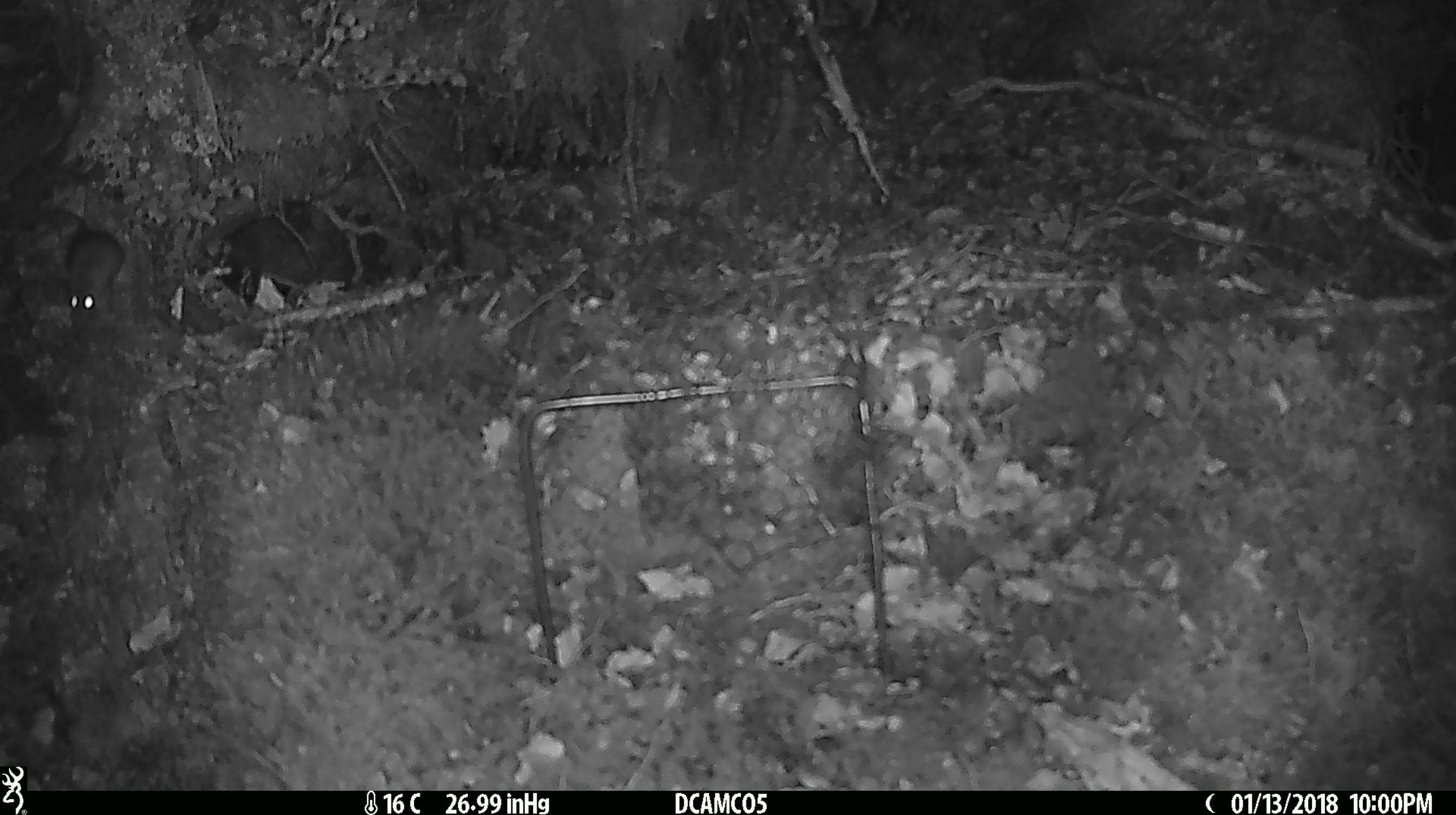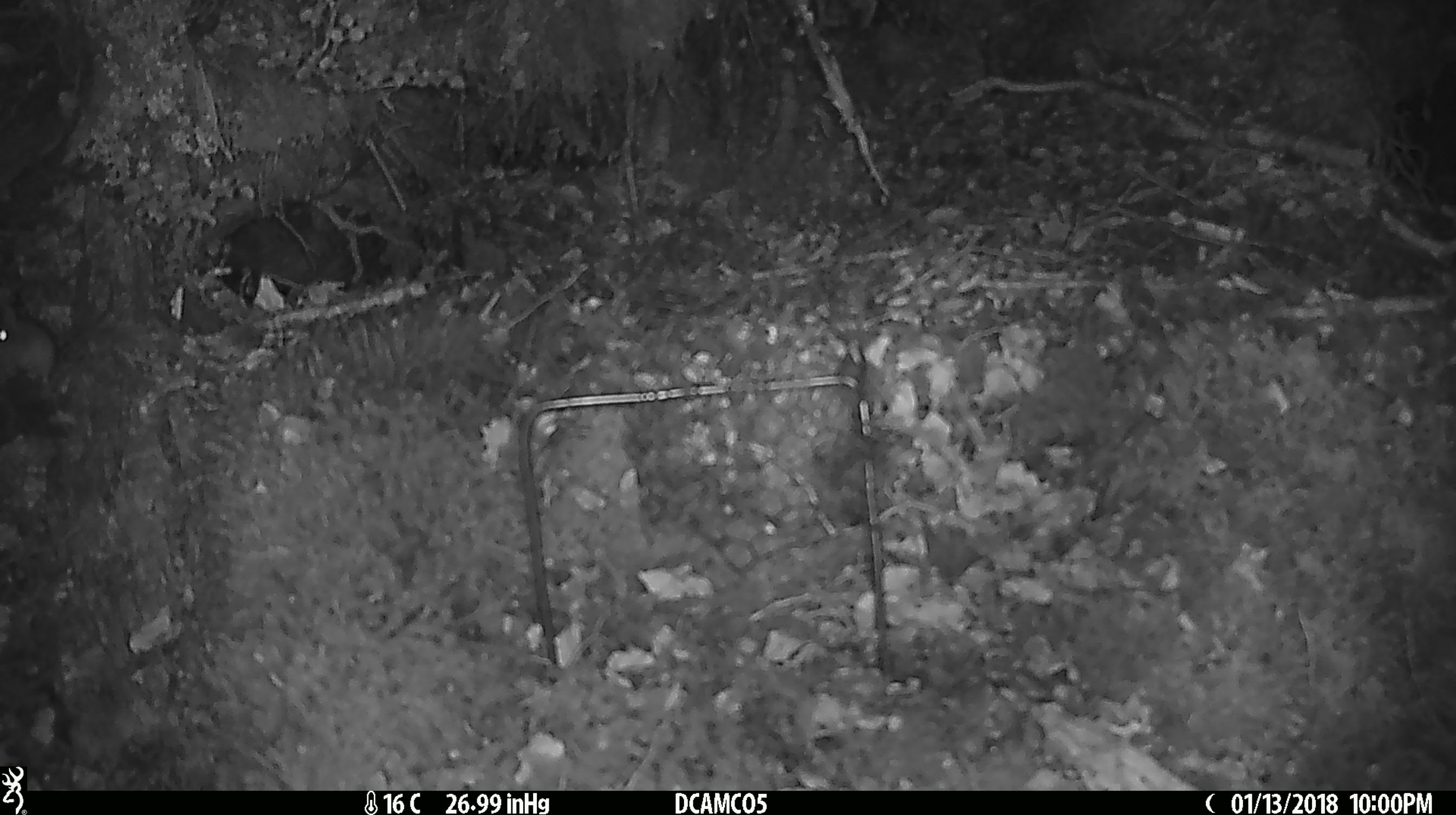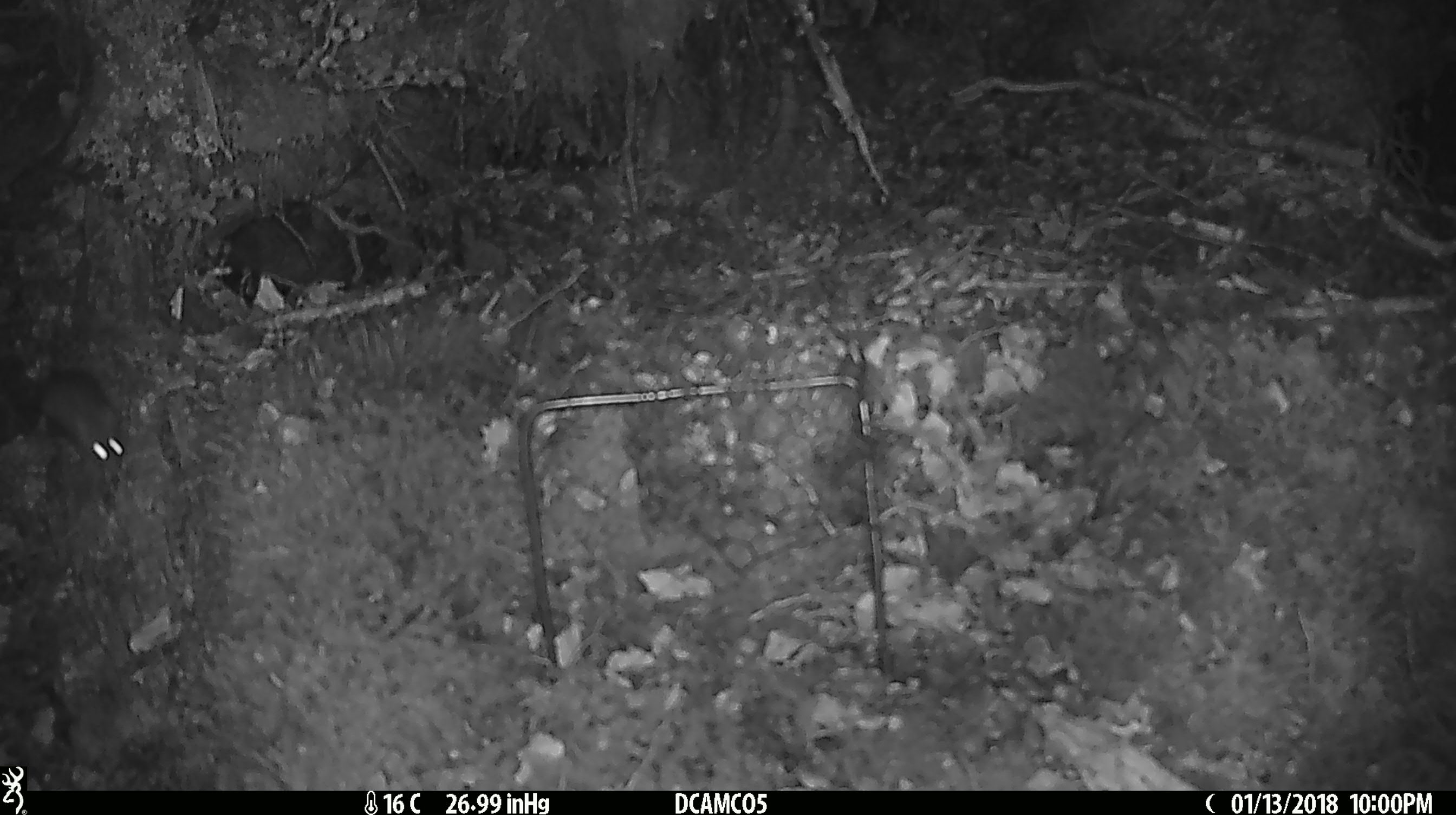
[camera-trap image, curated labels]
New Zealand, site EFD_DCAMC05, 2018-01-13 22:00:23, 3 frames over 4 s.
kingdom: Animalia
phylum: Chordata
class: Mammalia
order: Rodentia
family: Muridae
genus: Mus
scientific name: Mus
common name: mouse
Mouse (Mus).